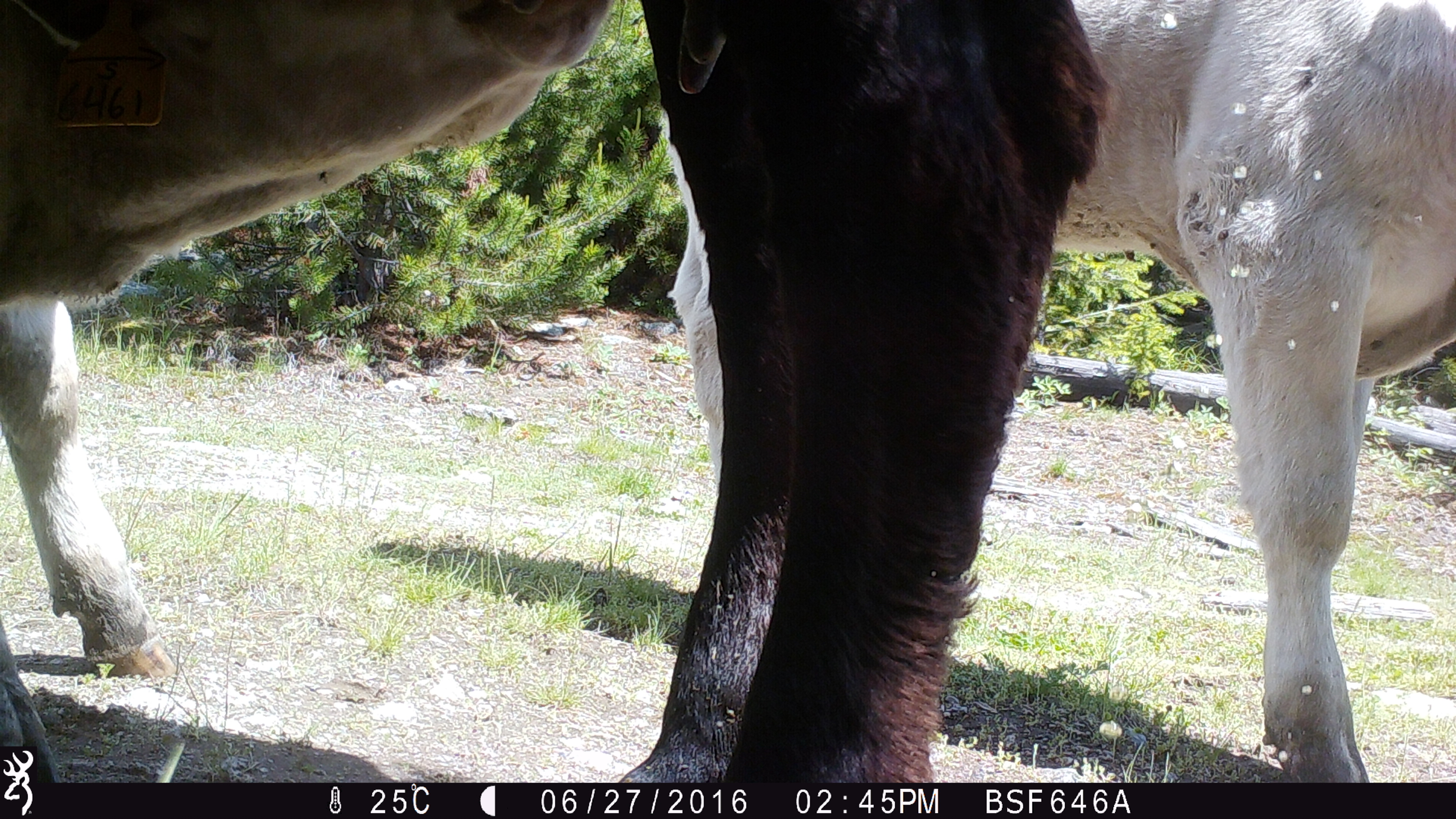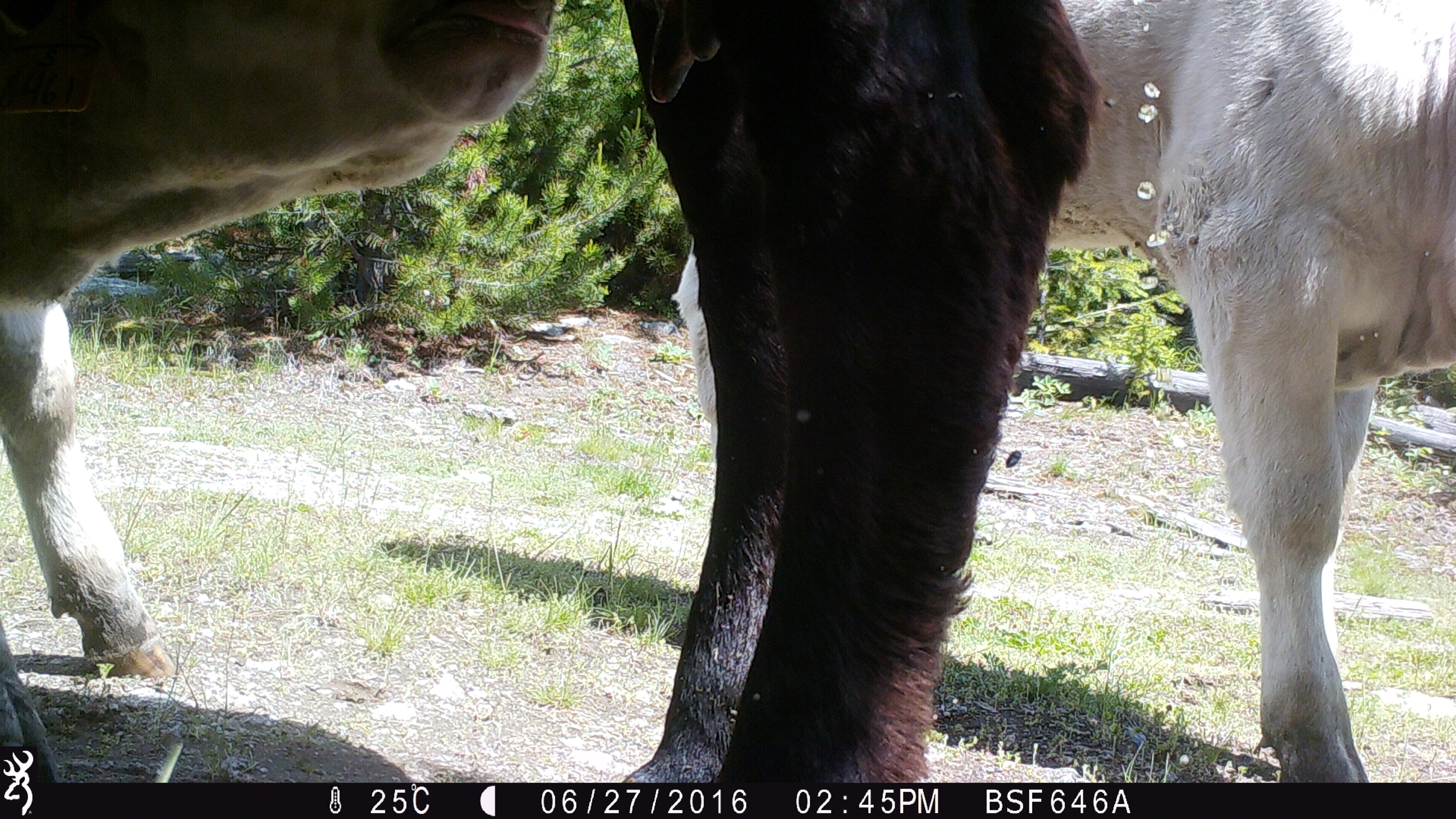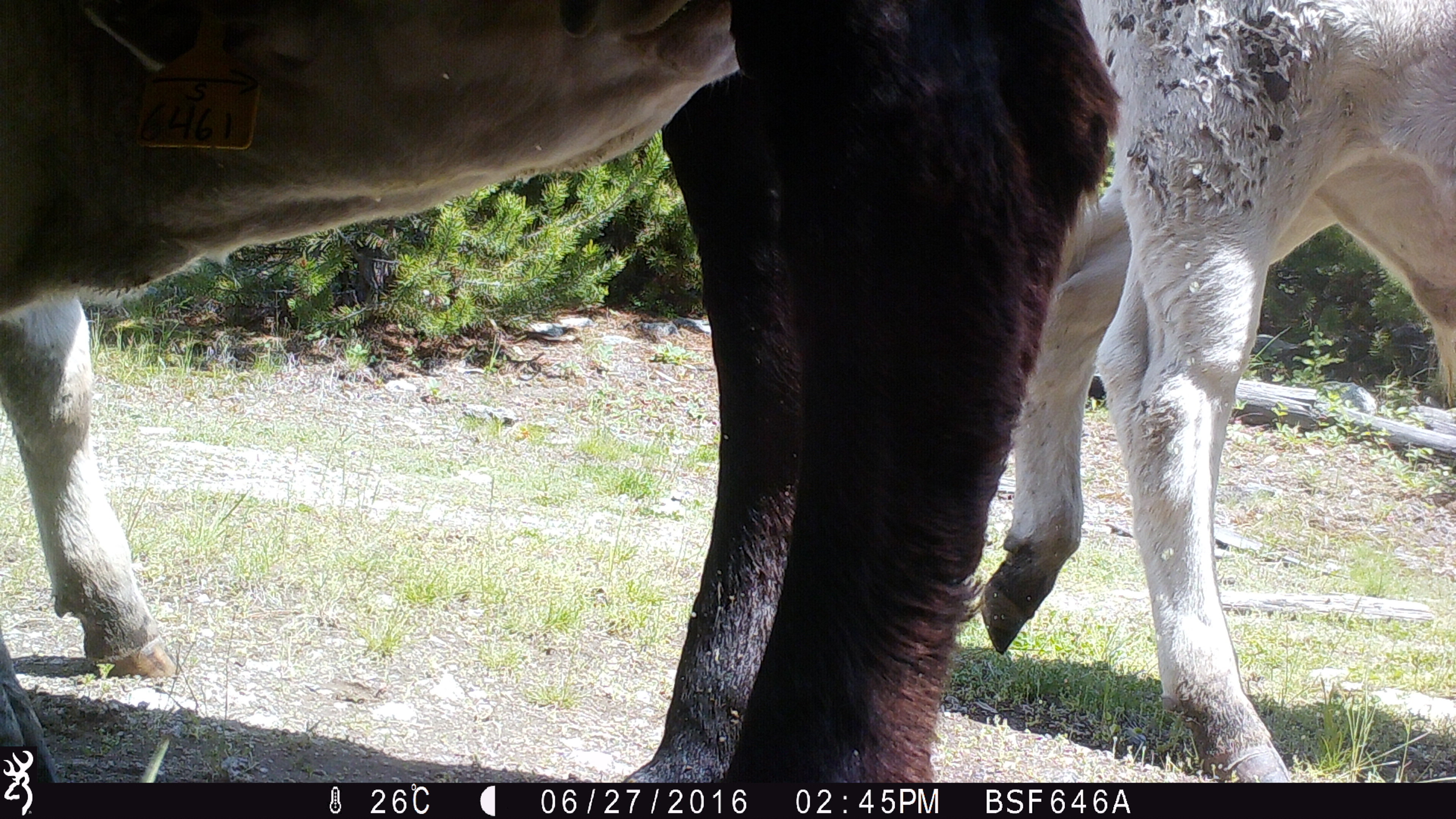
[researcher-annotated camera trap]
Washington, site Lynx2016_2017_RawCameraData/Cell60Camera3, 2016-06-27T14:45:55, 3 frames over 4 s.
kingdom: Animalia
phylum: Chordata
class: Mammalia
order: Artiodactyla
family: Bovidae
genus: Bos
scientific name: Bos taurus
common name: domestic cattle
Domestic cattle (Bos taurus). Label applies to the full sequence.